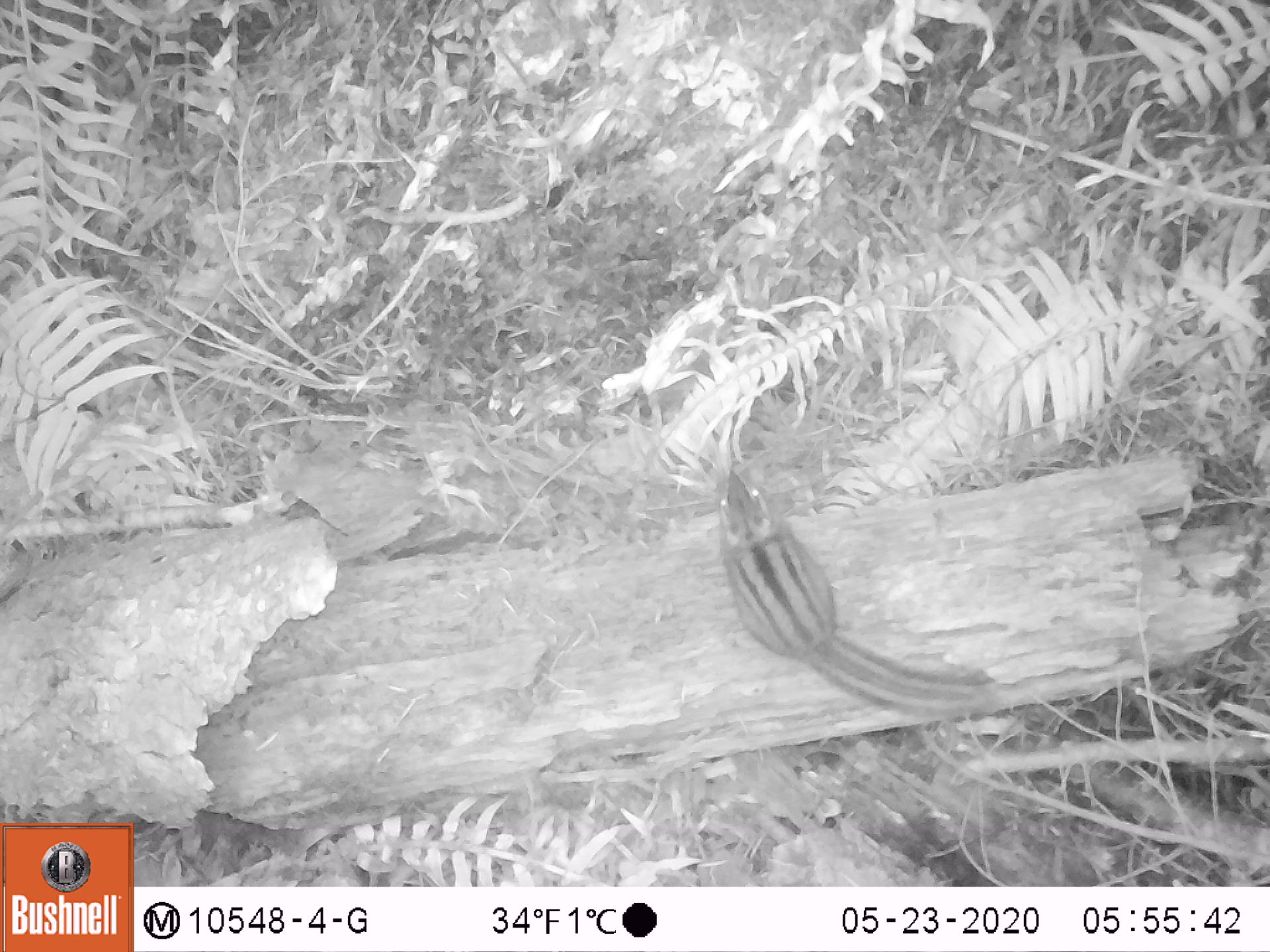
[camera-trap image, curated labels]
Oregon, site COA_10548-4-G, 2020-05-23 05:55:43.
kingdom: Animalia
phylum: Chordata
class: Mammalia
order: Rodentia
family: Sciuridae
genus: Neotamias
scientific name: Neotamias townsendii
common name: townsend's chipmunk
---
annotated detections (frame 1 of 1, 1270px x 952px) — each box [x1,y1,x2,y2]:
townsend's chipmunk: [717,463,1006,728]